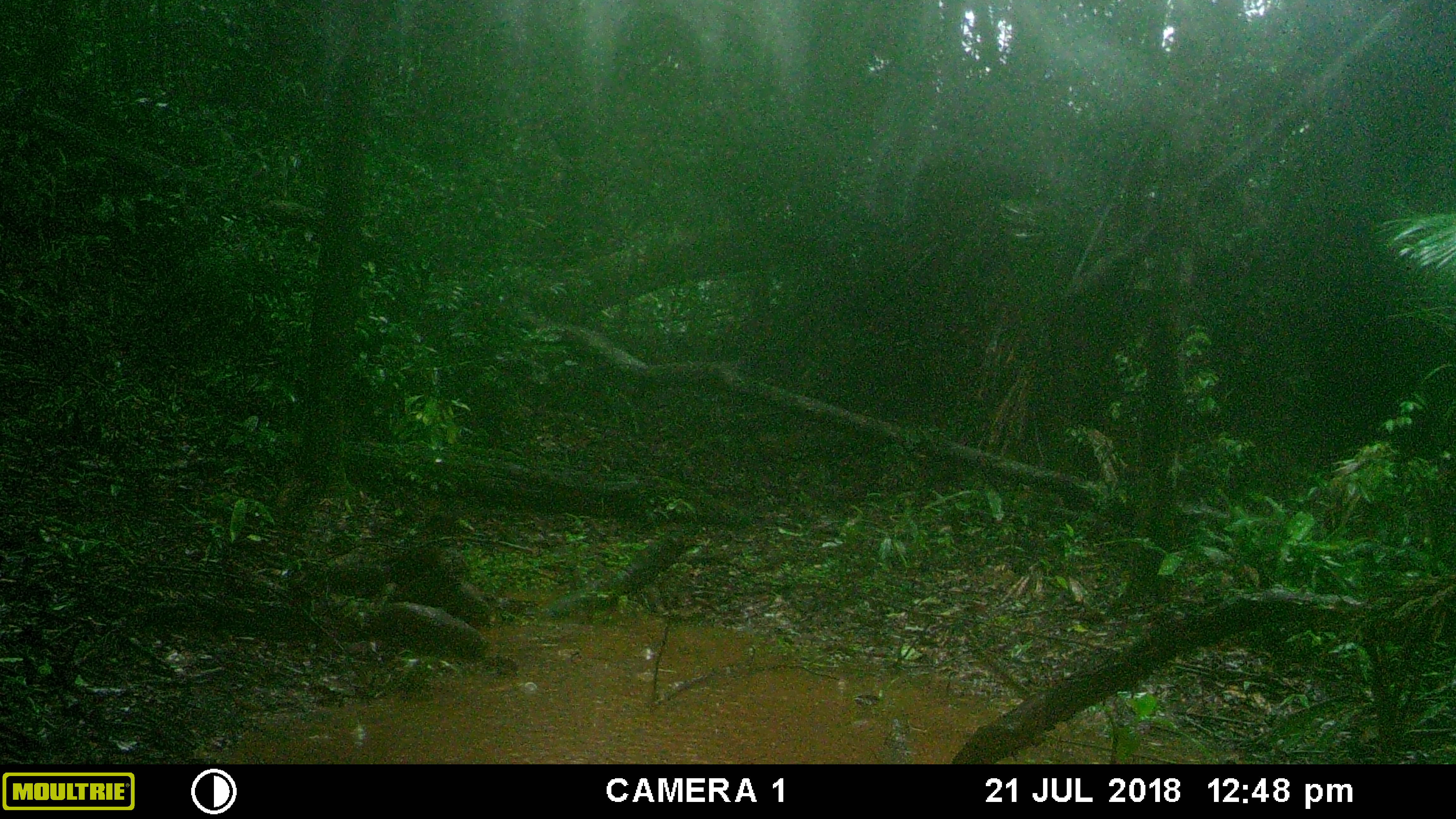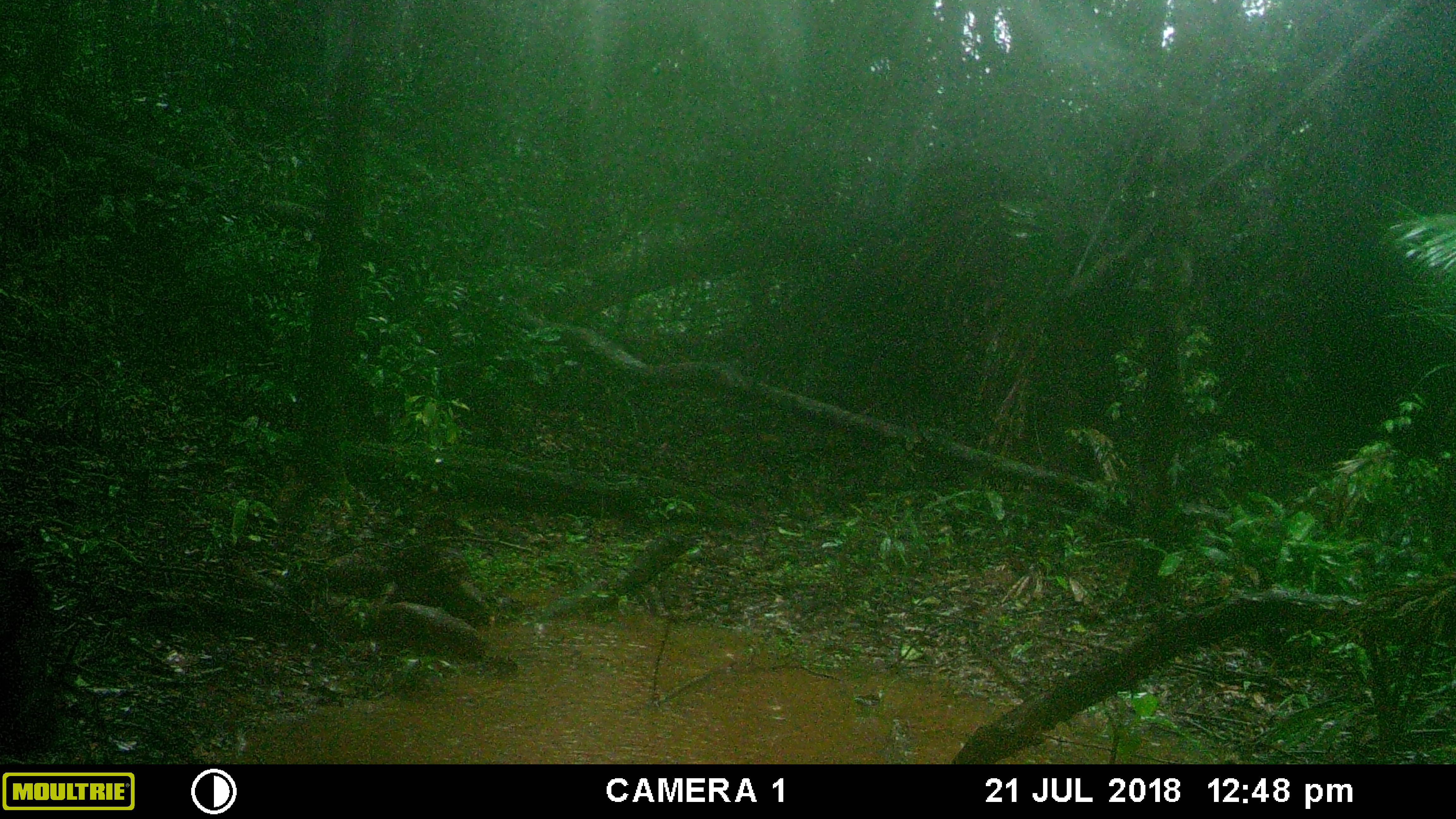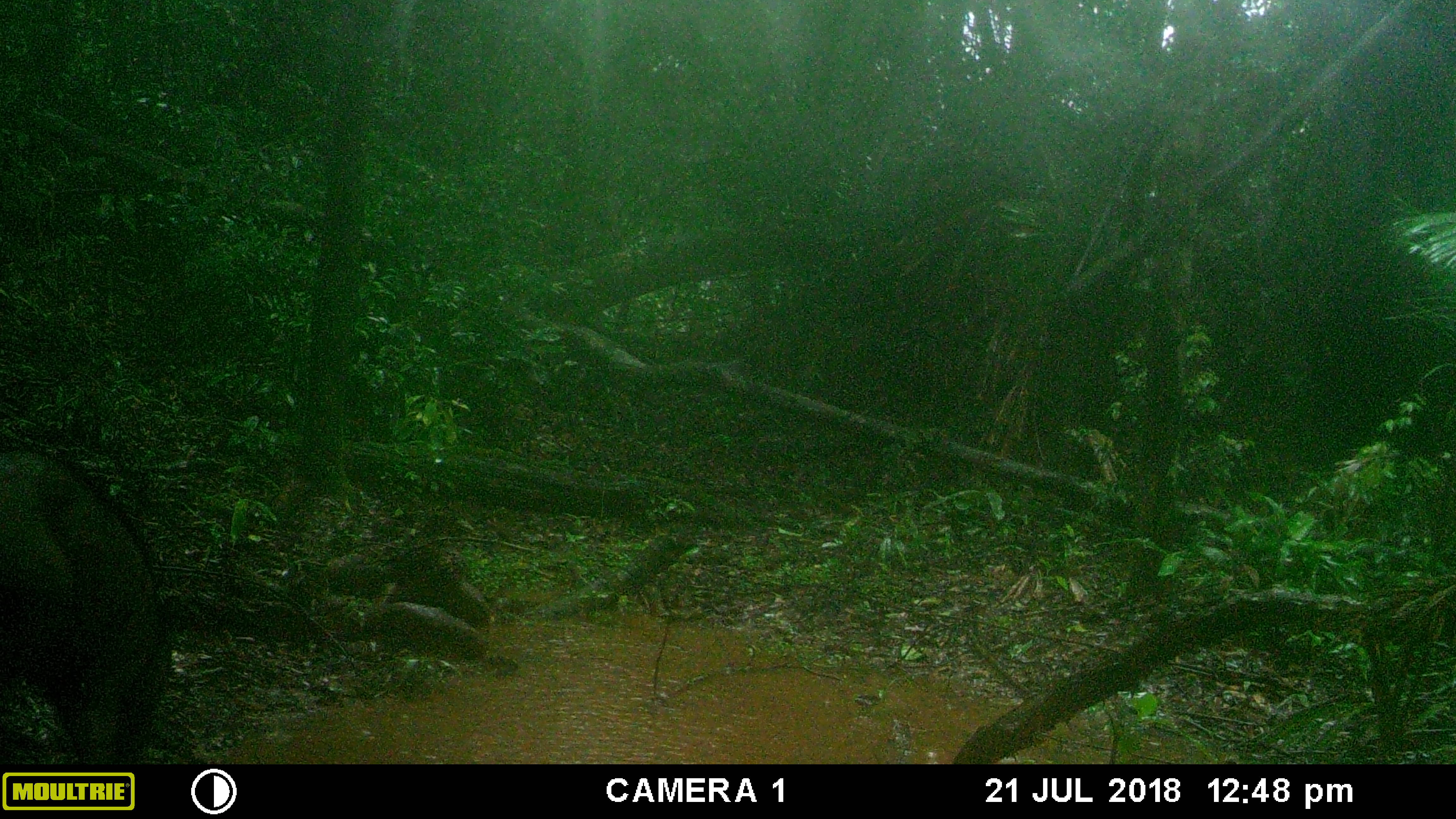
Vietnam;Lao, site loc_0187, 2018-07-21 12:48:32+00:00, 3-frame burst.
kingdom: Animalia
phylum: Chordata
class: Mammalia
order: Artiodactyla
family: Suidae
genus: Sus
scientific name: Sus scrofa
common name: eurasian wild pig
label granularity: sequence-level